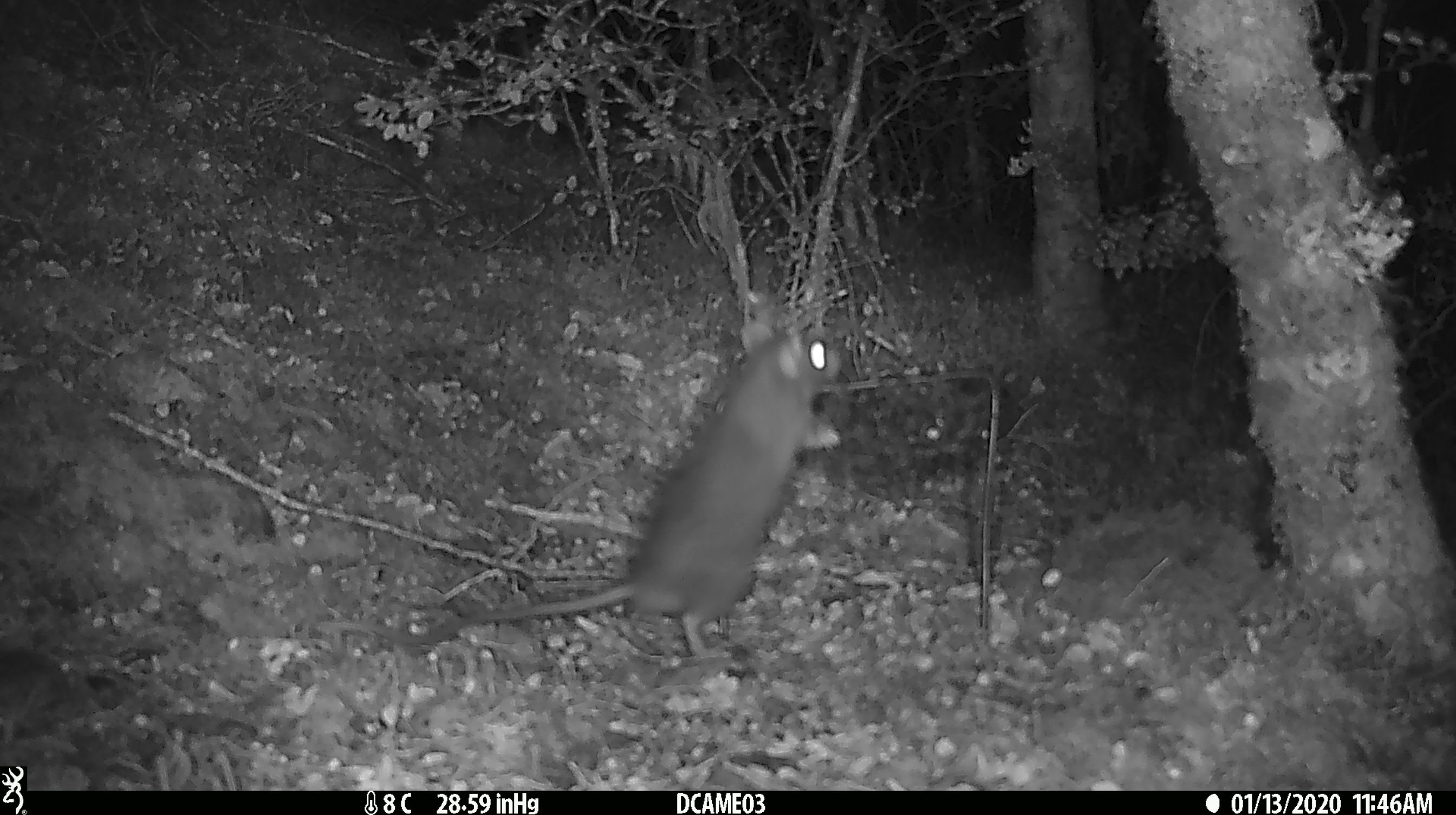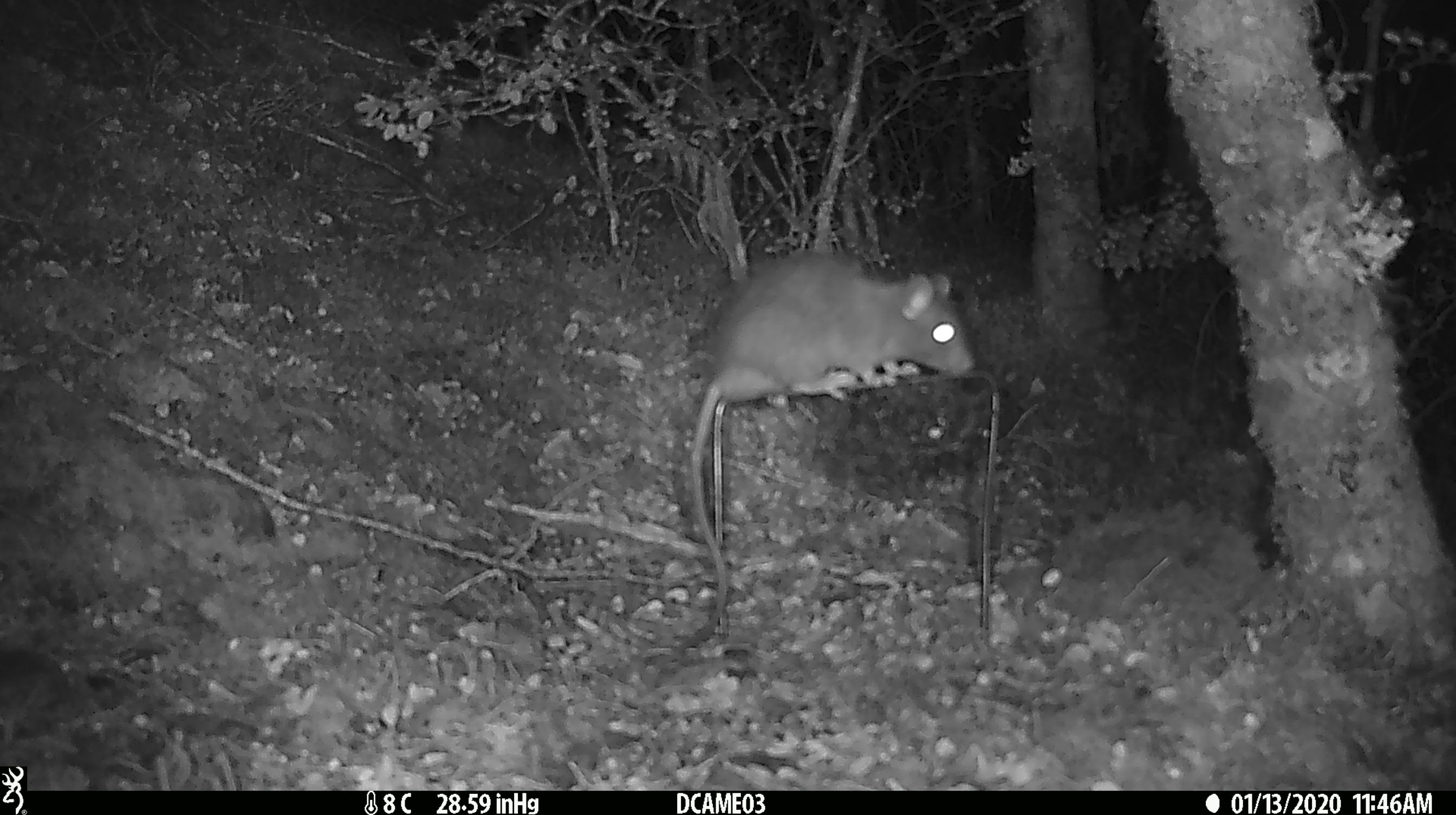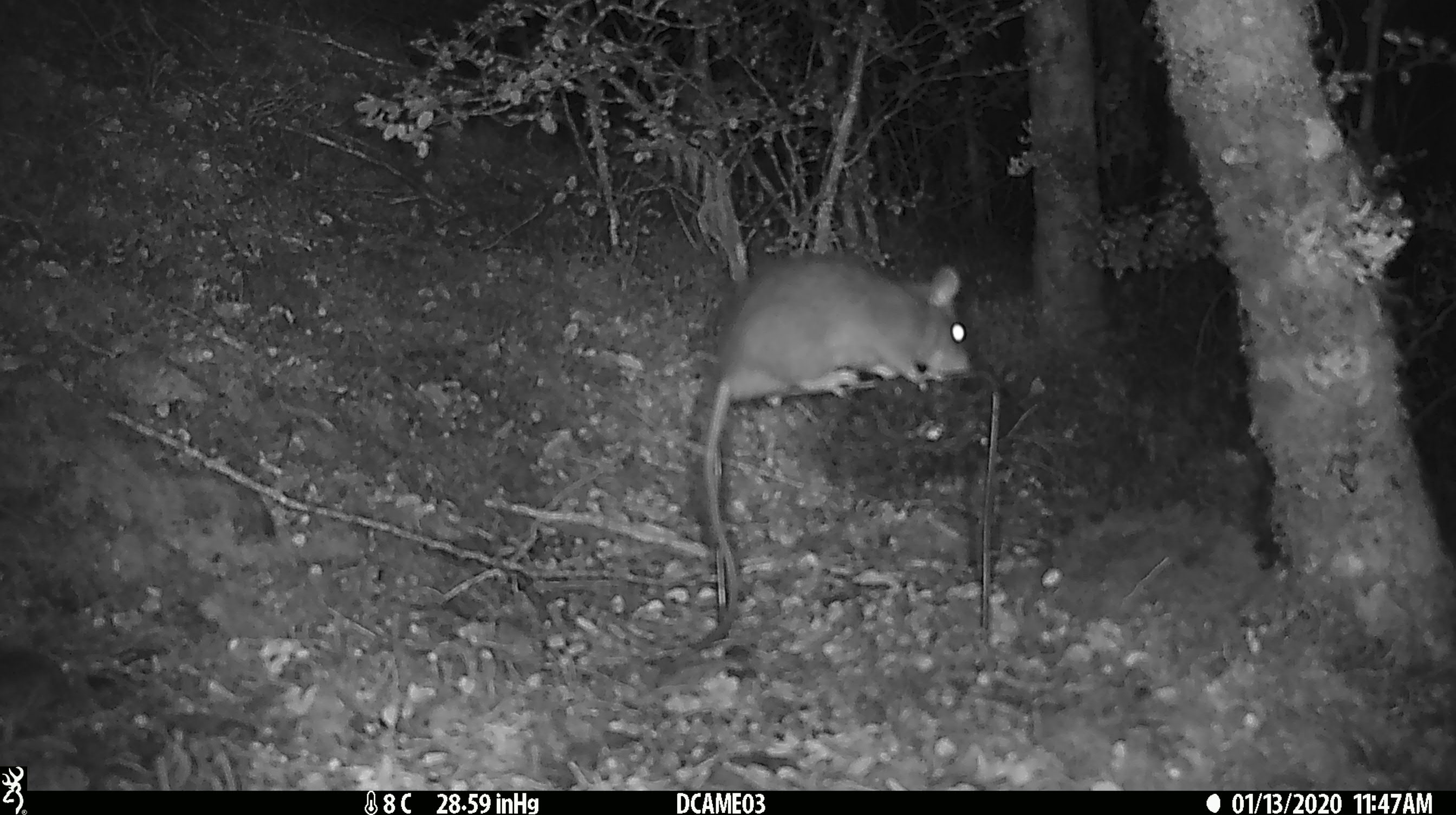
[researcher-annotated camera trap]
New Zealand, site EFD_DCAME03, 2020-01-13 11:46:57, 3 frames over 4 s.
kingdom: Animalia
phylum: Chordata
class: Mammalia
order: Rodentia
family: Muridae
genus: Rattus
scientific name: Rattus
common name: rat